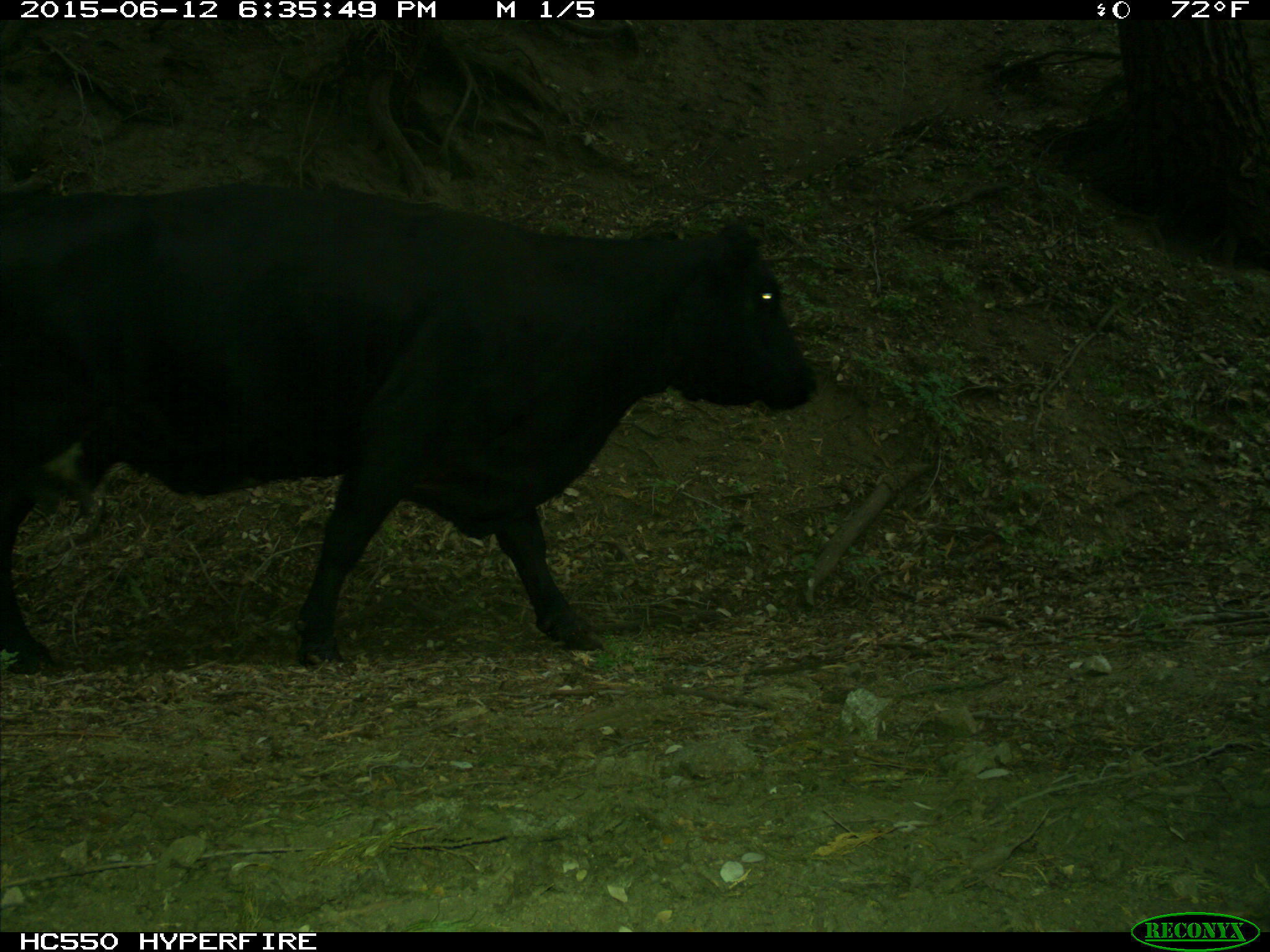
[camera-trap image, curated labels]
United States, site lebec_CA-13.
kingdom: Animalia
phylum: Chordata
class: Mammalia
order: Artiodactyla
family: Bovidae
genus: Bos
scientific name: Bos taurus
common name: domestic cow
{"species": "Bos taurus (domestic cow)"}